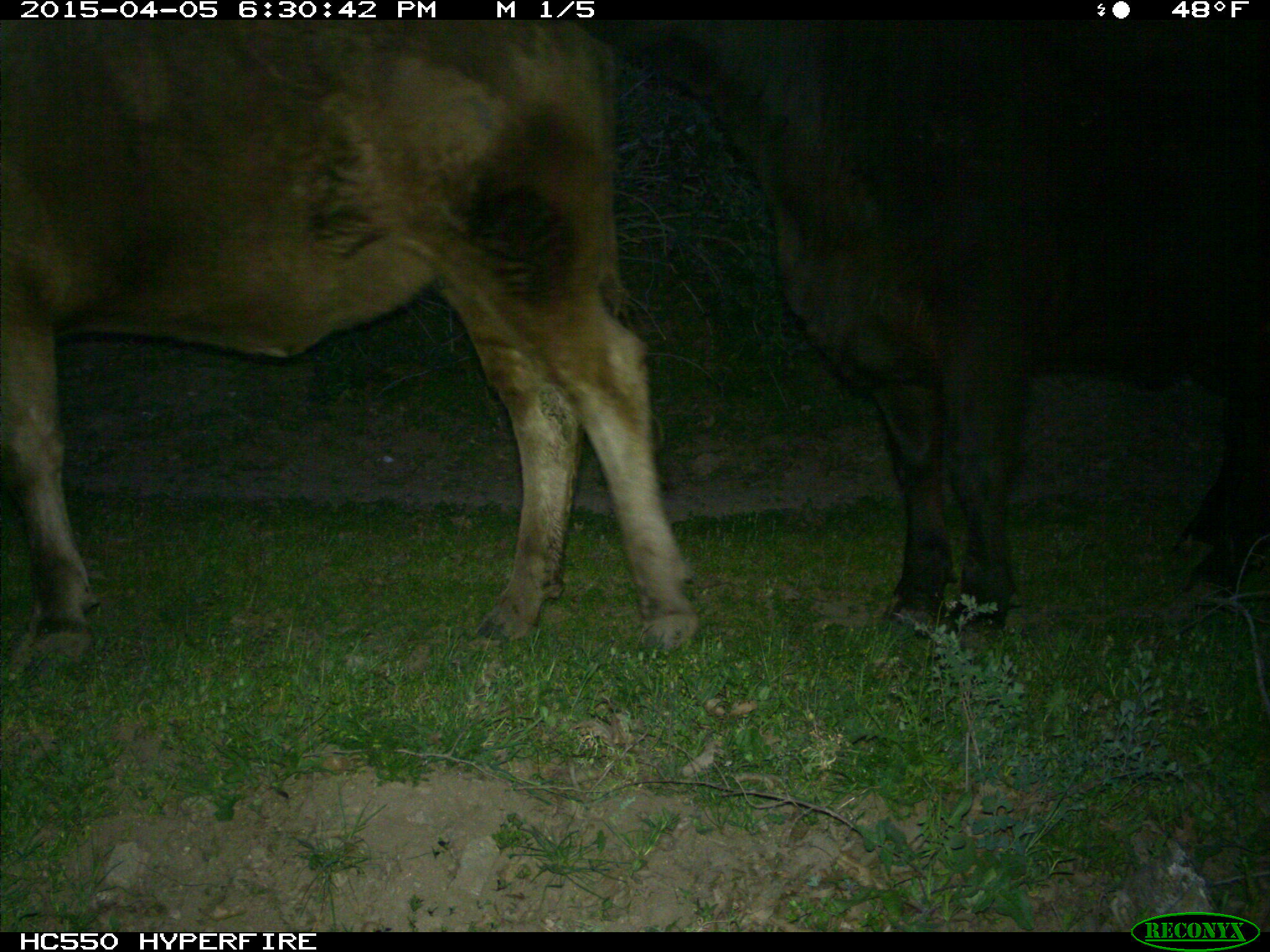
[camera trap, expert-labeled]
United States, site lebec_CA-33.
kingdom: Animalia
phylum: Chordata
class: Mammalia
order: Artiodactyla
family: Bovidae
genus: Bos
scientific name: Bos taurus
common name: domestic cow